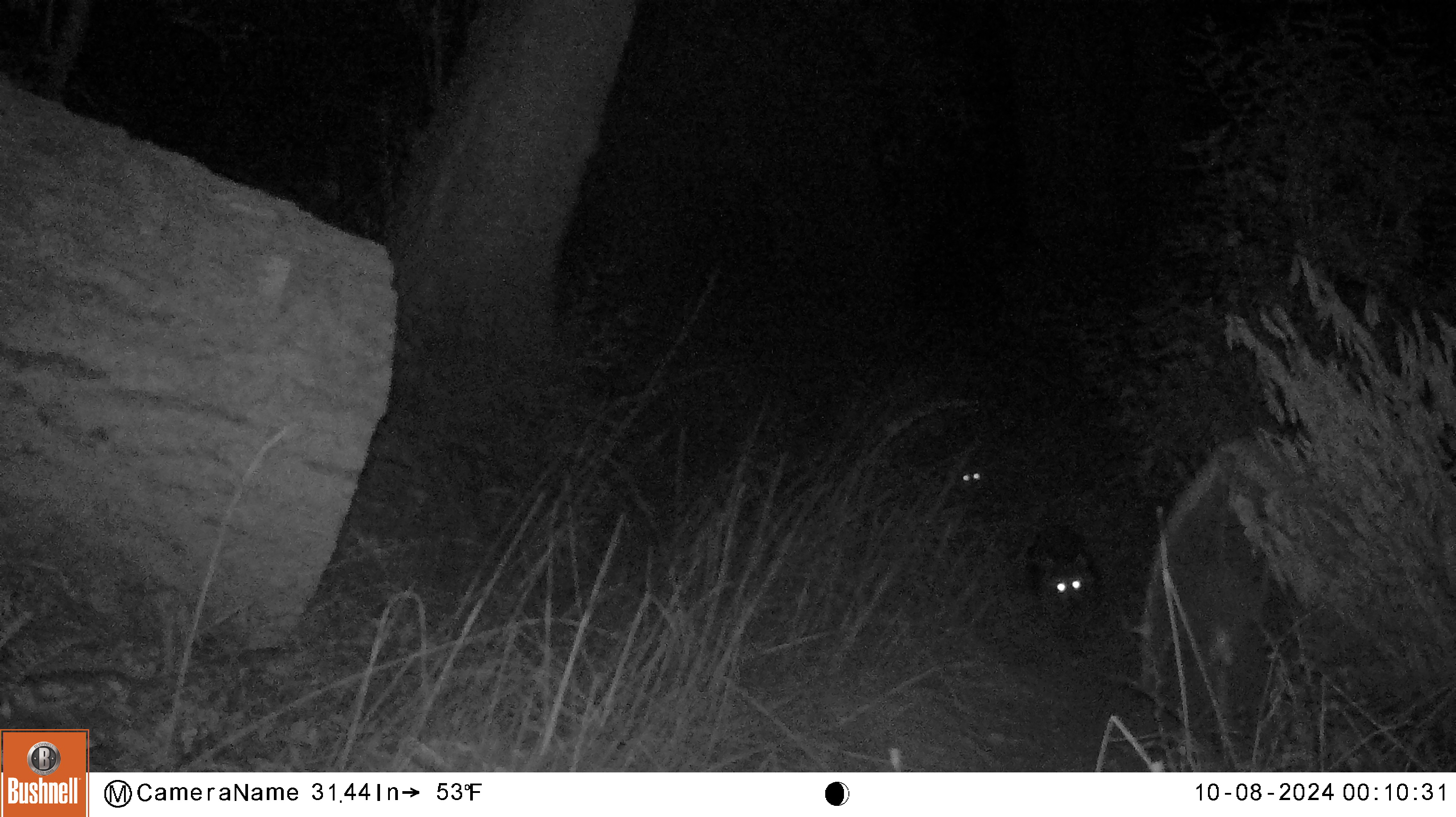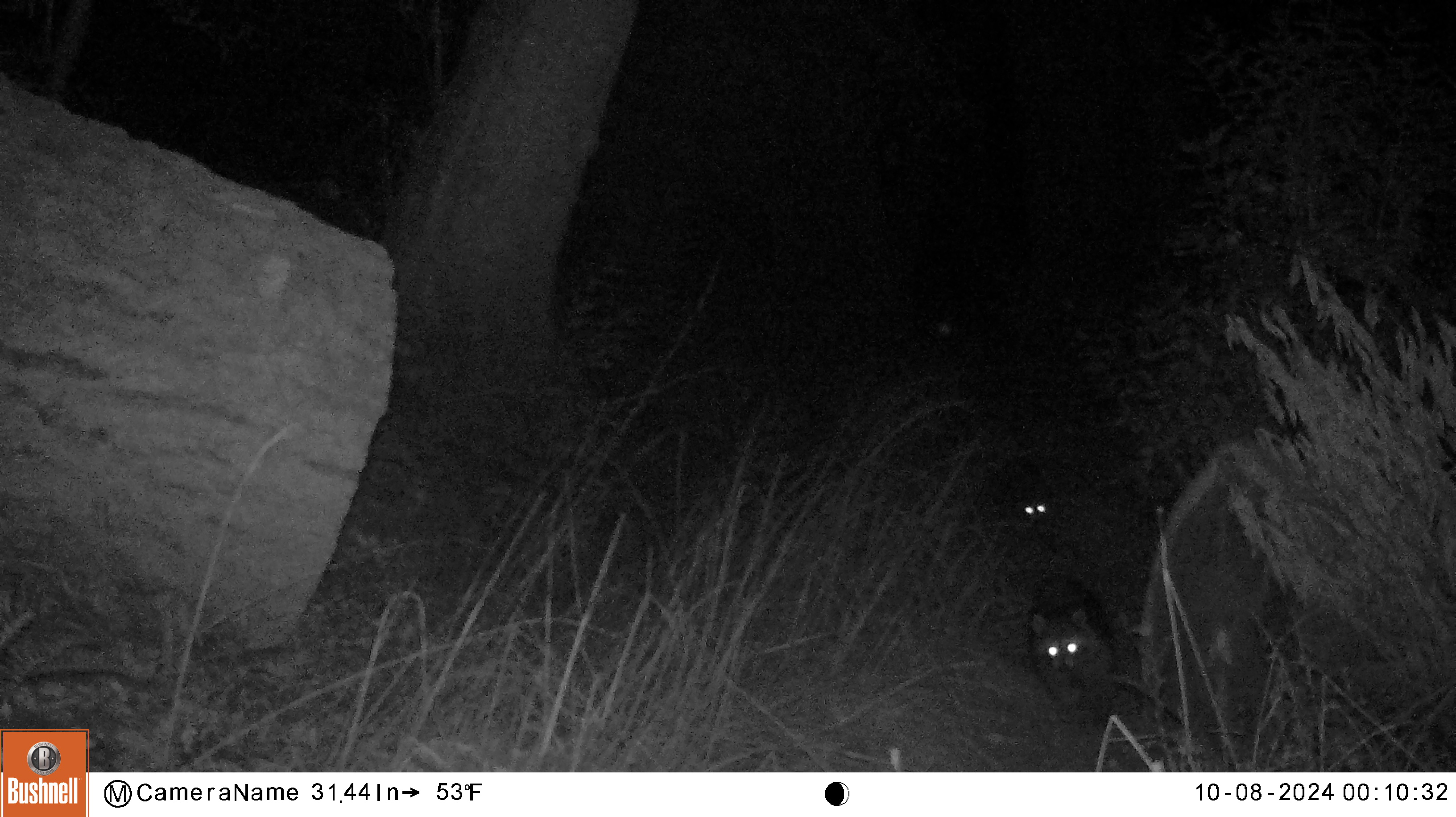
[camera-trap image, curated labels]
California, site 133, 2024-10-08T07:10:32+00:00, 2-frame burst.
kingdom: Animalia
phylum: Chordata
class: Mammalia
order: Carnivora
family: Procyonidae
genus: Procyon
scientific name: Procyon lotor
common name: raccoon